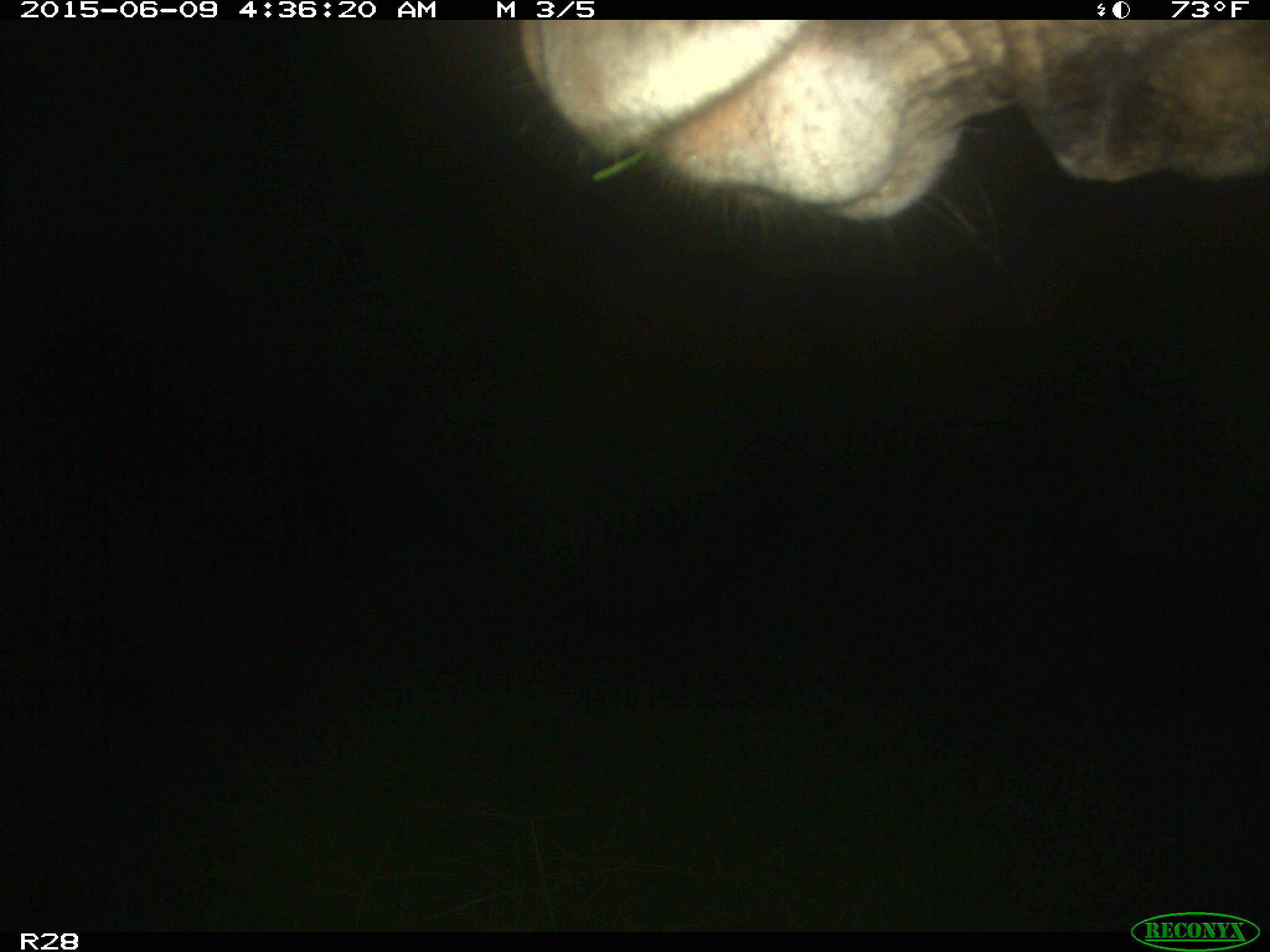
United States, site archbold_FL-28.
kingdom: Animalia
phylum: Chordata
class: Mammalia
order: Artiodactyla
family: Bovidae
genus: Bos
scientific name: Bos taurus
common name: domestic cow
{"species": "Bos taurus (domestic cow)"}